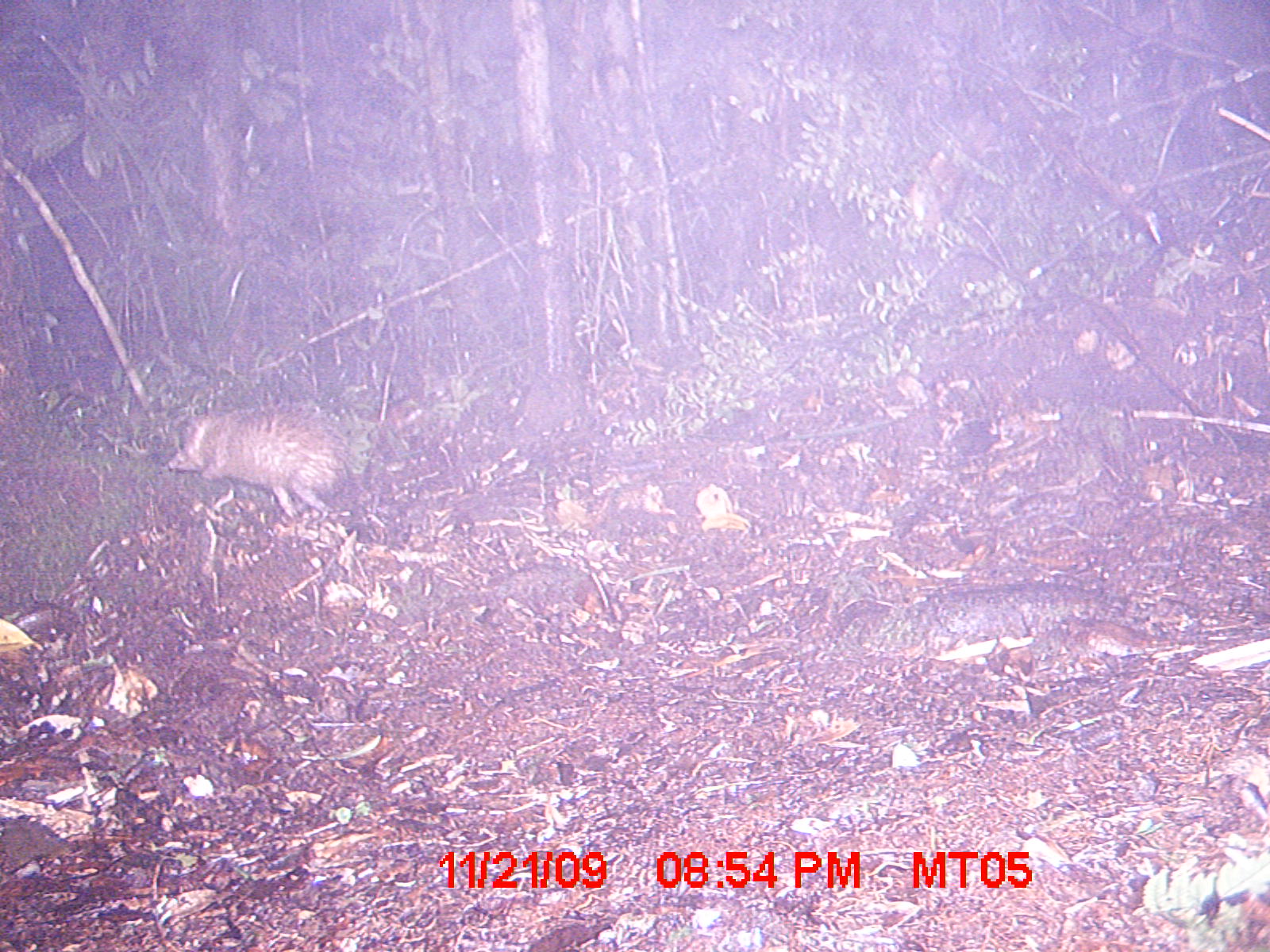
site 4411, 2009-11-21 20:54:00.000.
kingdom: Animalia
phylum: Chordata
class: Mammalia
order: Afrosoricida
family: Tenrecidae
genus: Tenrec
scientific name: Tenrec ecaudatus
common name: tailless tenrec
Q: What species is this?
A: Tenrec ecaudatus (tailless tenrec).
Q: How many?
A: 1.